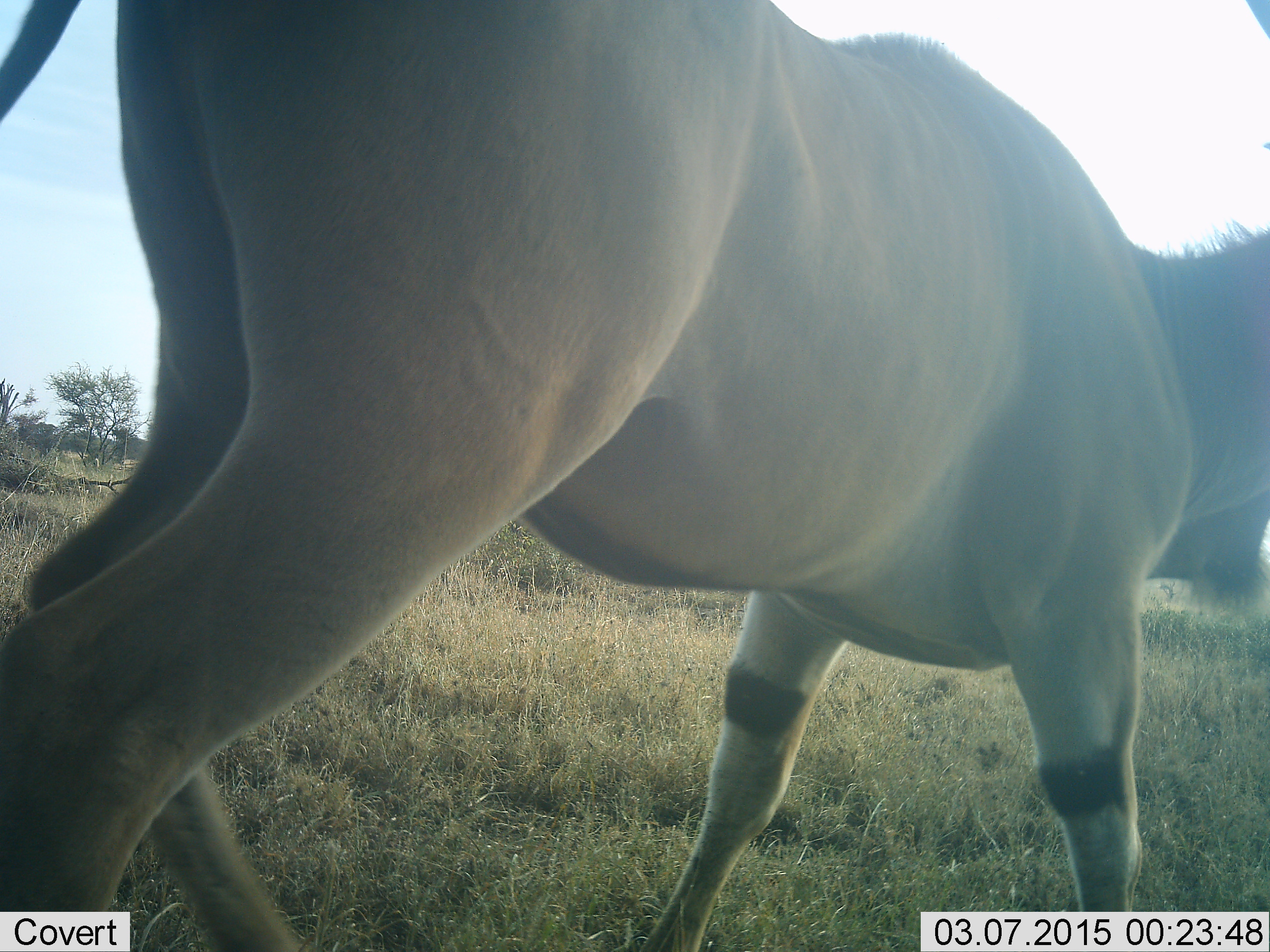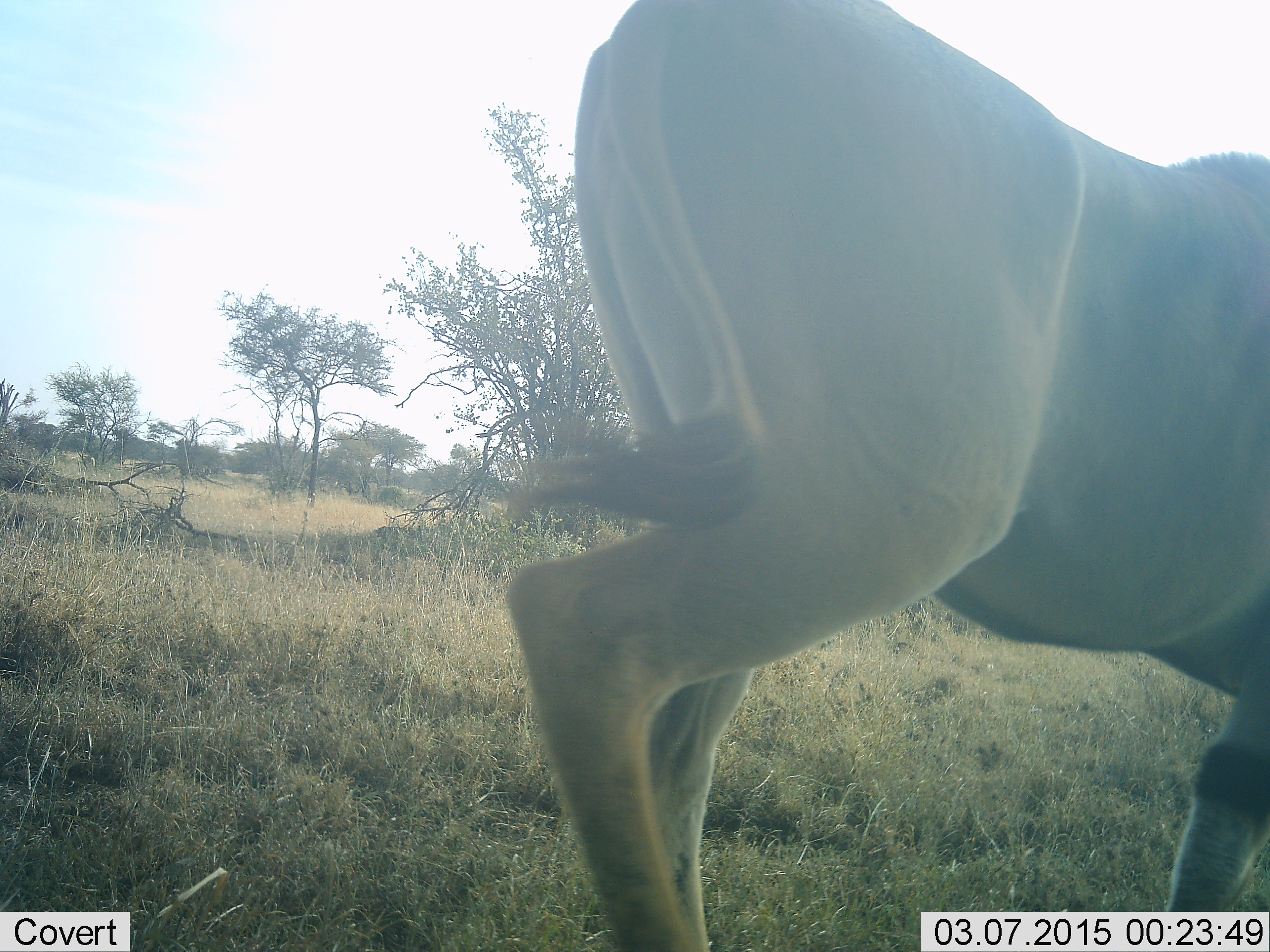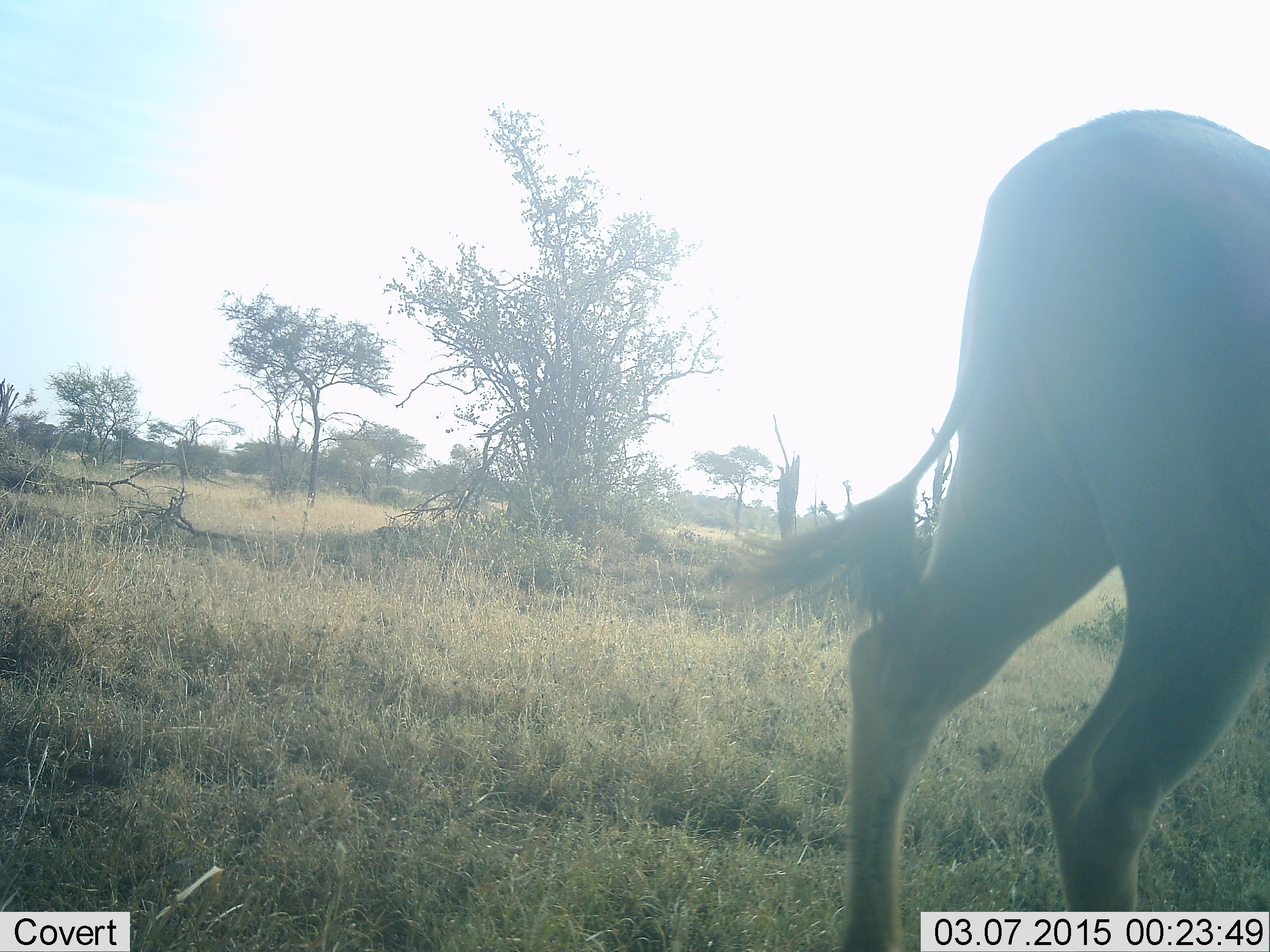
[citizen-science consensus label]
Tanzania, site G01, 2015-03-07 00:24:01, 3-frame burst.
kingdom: Animalia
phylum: Chordata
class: Mammalia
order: Artiodactyla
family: Bovidae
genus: Tragelaphus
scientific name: Tragelaphus oryx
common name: eland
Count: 1.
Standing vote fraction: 0%.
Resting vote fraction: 0%.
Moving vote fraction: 100%.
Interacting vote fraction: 0%.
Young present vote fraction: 0%.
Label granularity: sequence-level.